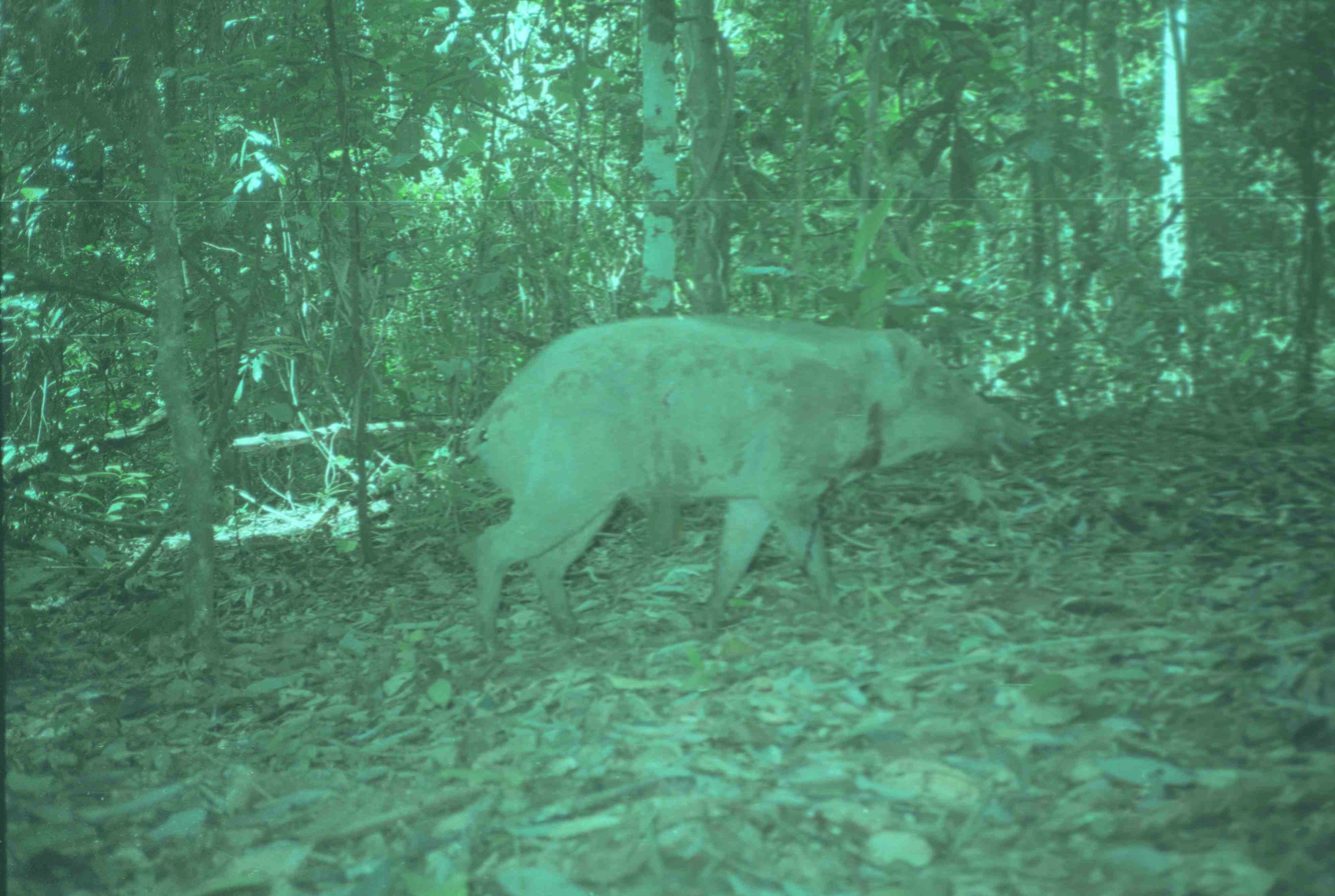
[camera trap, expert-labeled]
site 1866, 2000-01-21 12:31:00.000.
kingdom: Animalia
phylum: Chordata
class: Mammalia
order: Artiodactyla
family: Suidae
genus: Sus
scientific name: Sus scrofa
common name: wild boar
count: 1